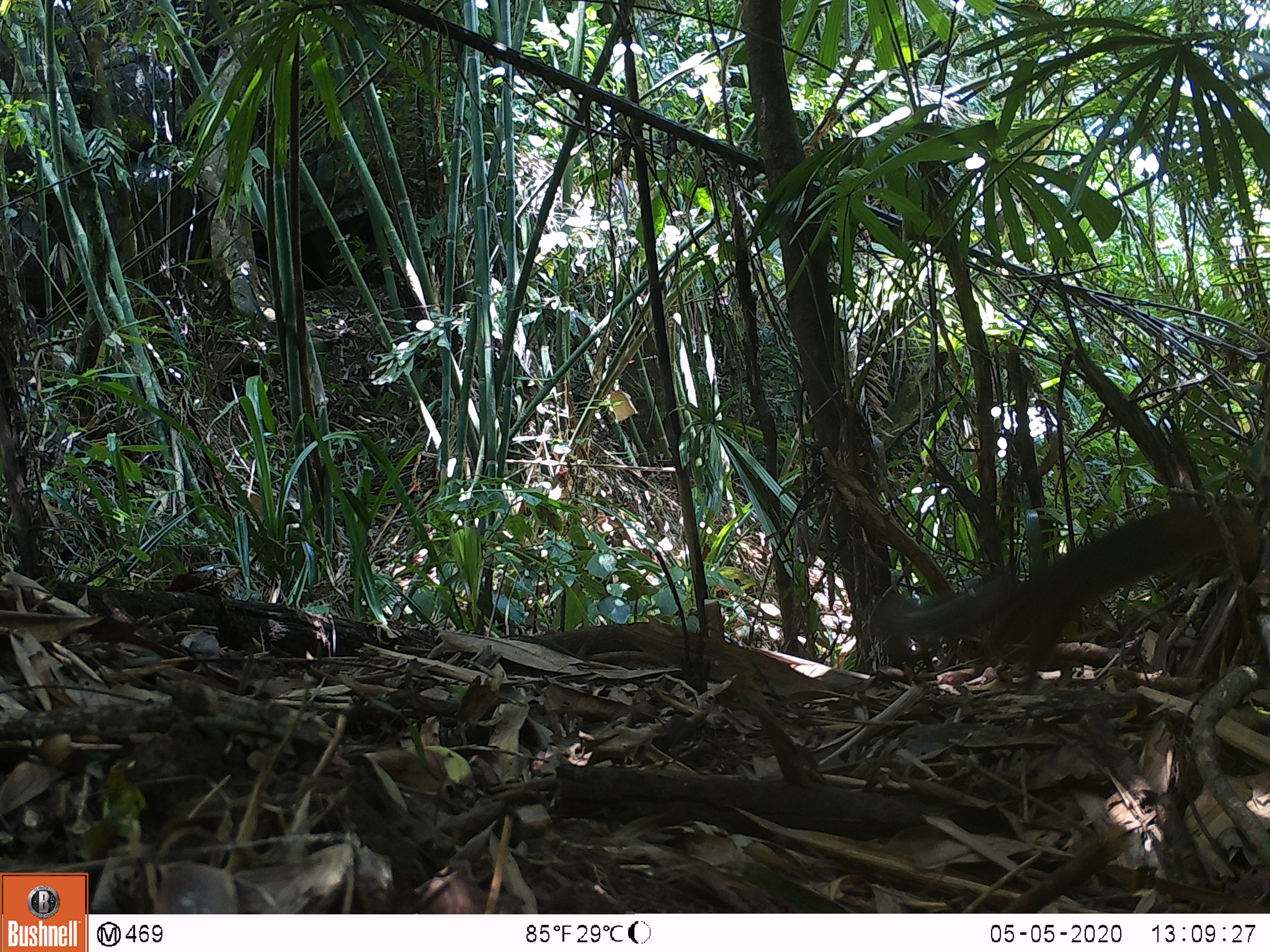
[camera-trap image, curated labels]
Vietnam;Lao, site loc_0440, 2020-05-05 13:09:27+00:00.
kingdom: Animalia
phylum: Chordata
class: Mammalia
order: Rodentia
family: Sciuridae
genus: Dremomys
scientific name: Dremomys rufigenis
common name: red-cheeked squirrel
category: red cheeked squirrel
Red cheeked squirrel (red-cheeked squirrel) (Dremomys rufigenis). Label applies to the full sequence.